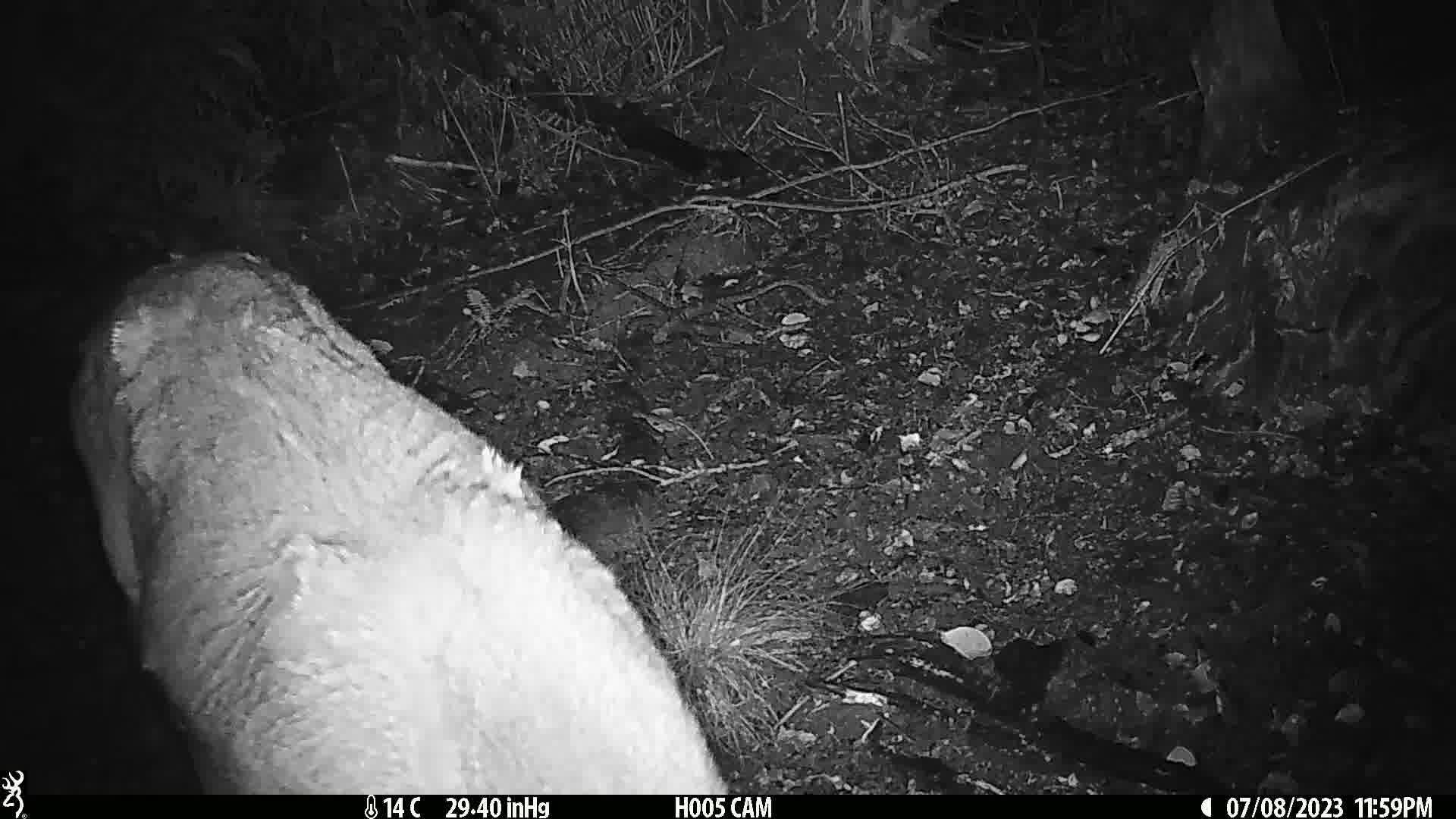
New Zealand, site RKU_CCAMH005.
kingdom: Animalia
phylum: Chordata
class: Mammalia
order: Artiodactyla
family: Cervidae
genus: Odocoileus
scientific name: Odocoileus virginianus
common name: white-tailed deer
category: white tailed deer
White tailed deer (white-tailed deer) (Odocoileus virginianus).